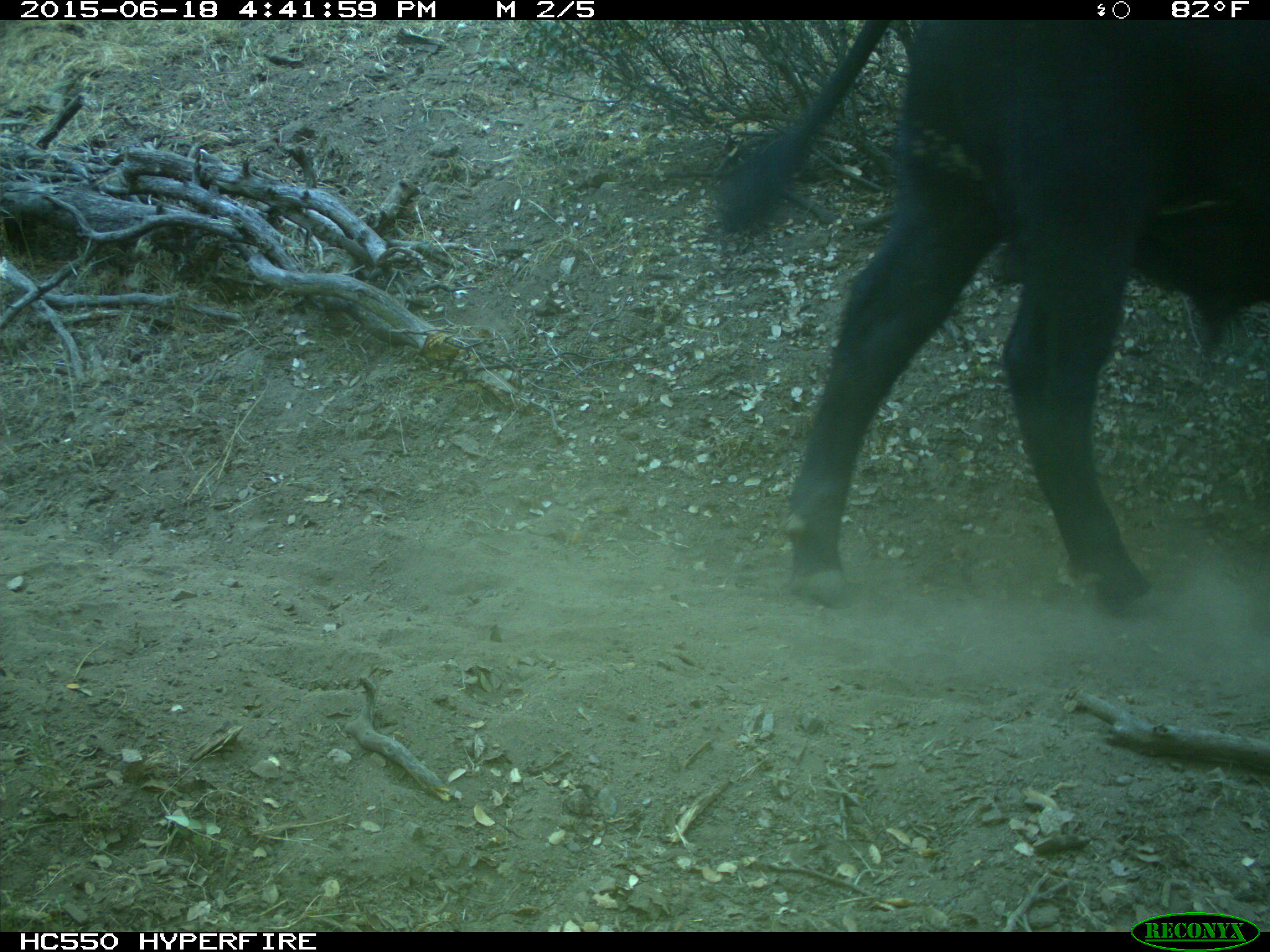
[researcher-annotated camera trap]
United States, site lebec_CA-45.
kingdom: Animalia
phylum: Chordata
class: Mammalia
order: Artiodactyla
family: Bovidae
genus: Bos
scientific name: Bos taurus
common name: domestic cow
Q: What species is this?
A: Bos taurus (domestic cow).